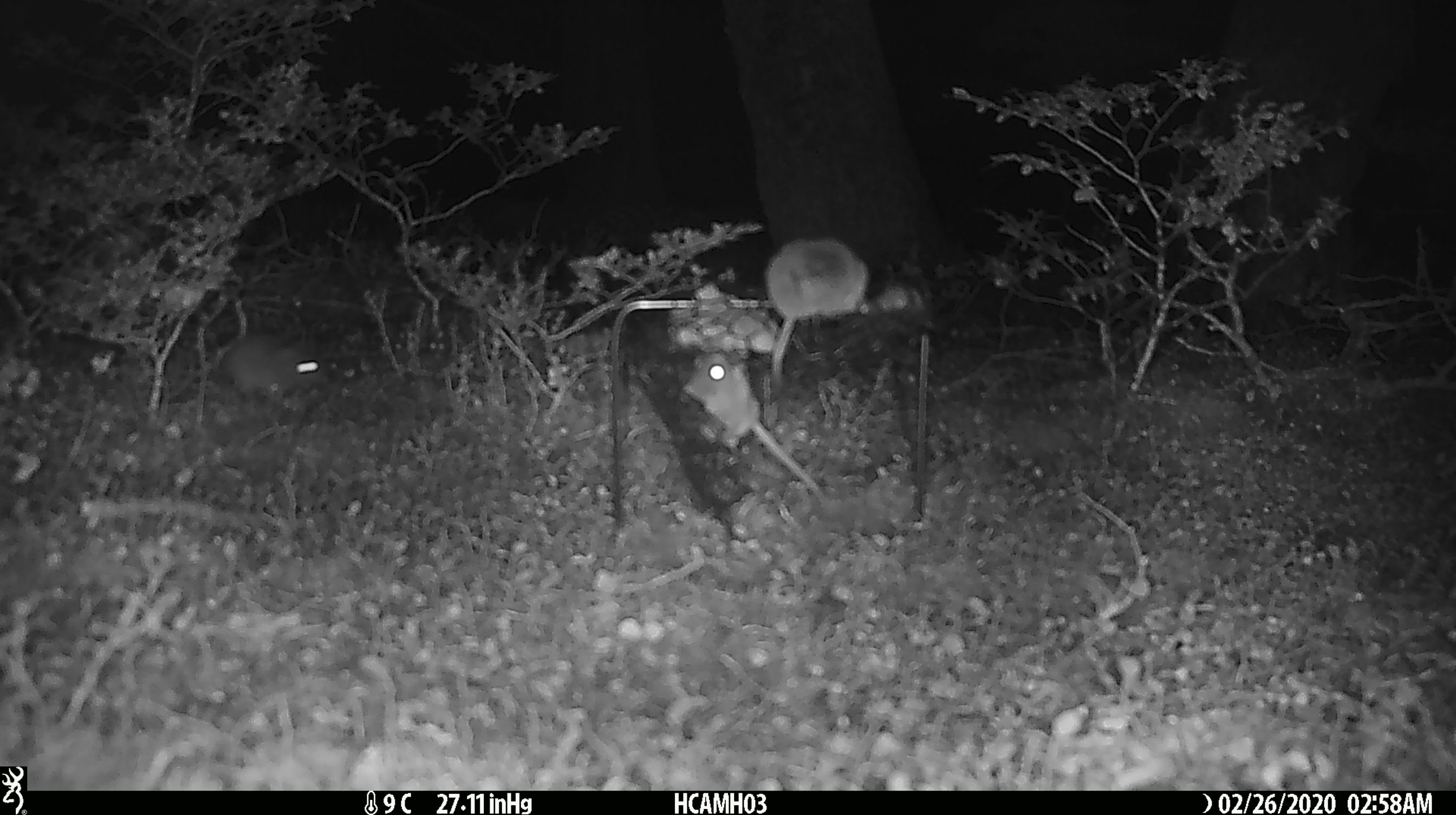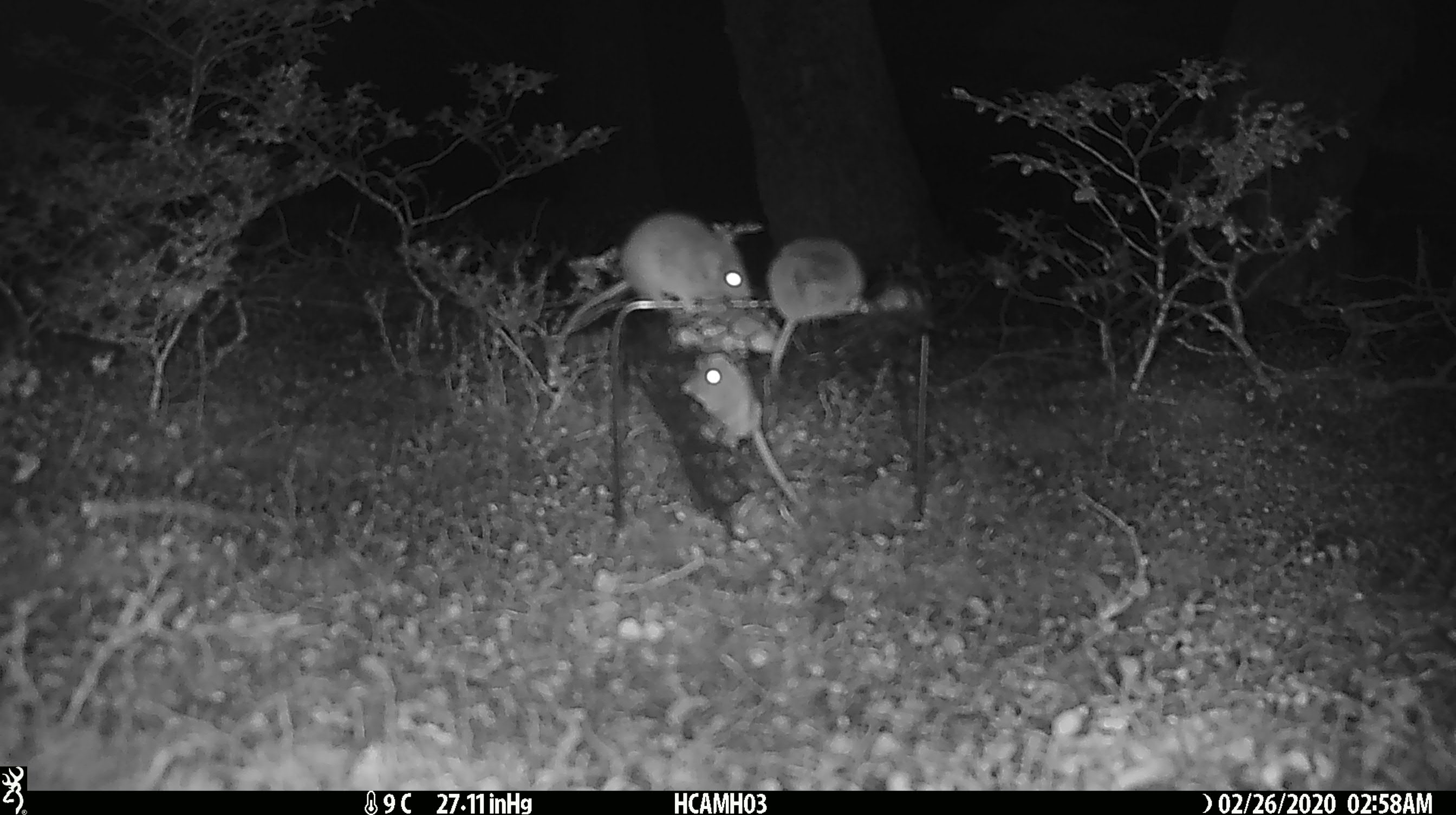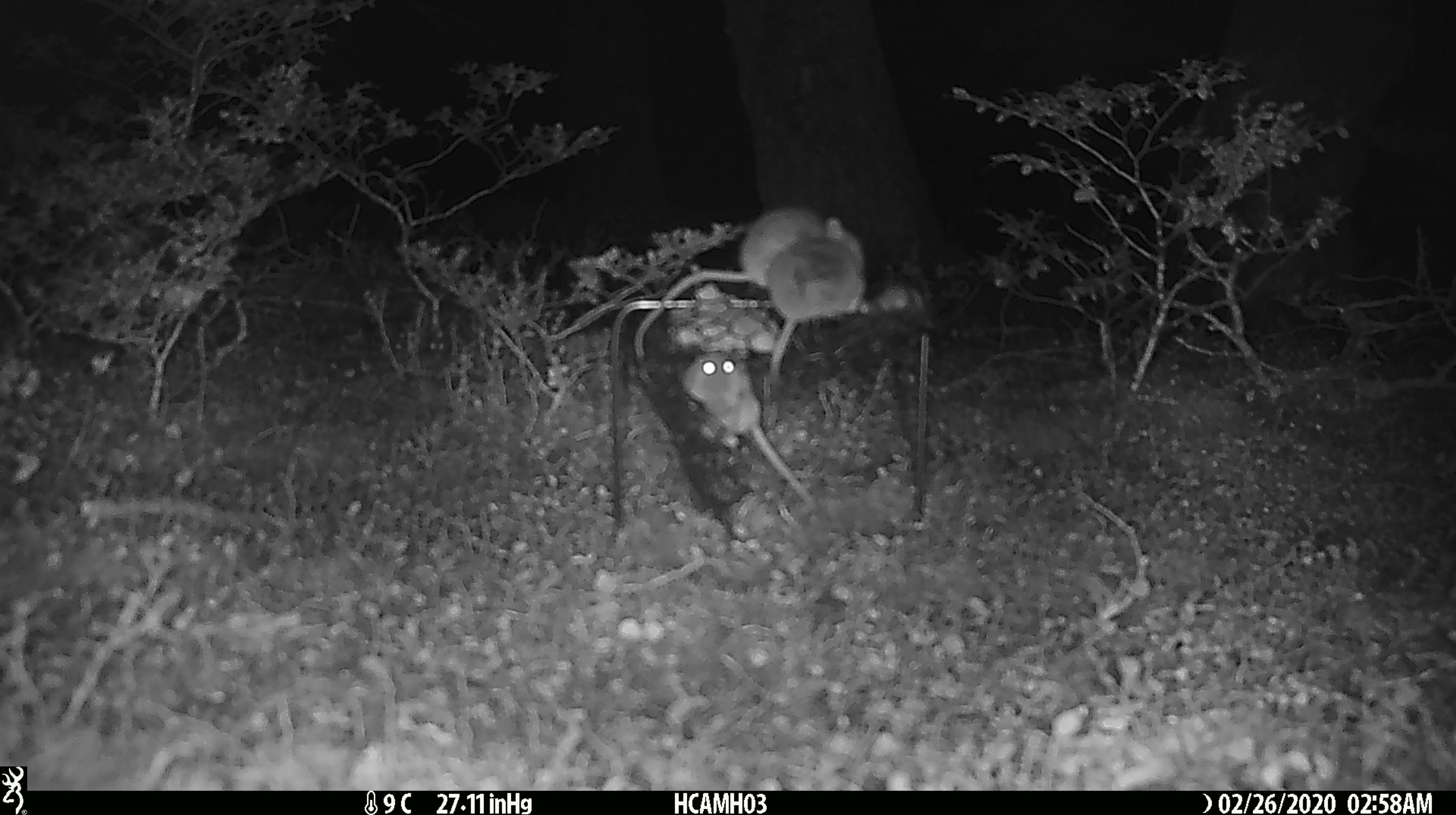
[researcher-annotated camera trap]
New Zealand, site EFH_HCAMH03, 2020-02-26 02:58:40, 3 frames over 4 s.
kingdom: Animalia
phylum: Chordata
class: Mammalia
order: Rodentia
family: Muridae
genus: Mus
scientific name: Mus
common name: mouse